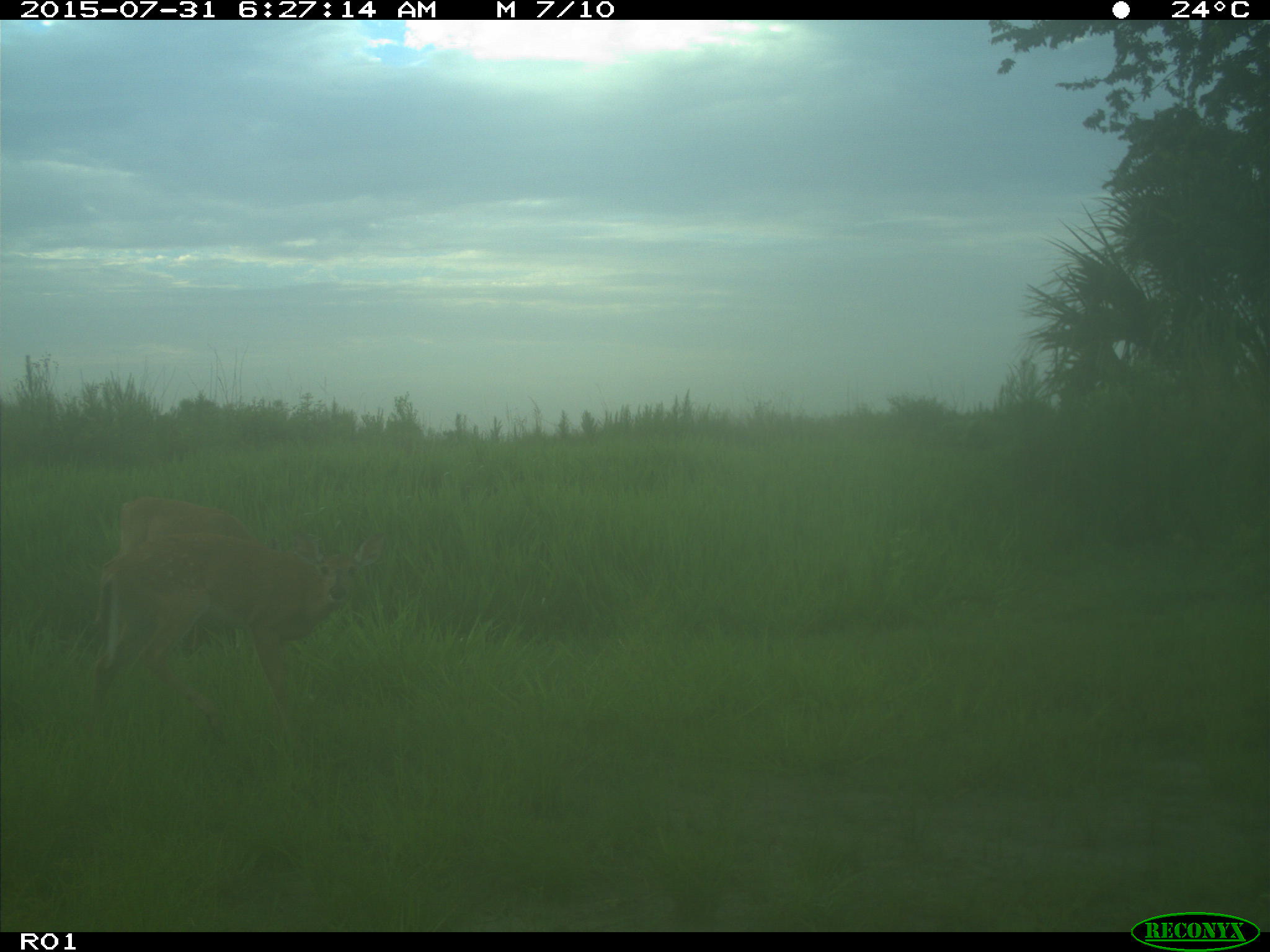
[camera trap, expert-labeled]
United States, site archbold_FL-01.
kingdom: Animalia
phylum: Chordata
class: Mammalia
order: Artiodactyla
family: Cervidae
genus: Odocoileus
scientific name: Odocoileus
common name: deer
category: unidentified deer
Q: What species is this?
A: Unidentified deer (deer) (Odocoileus).